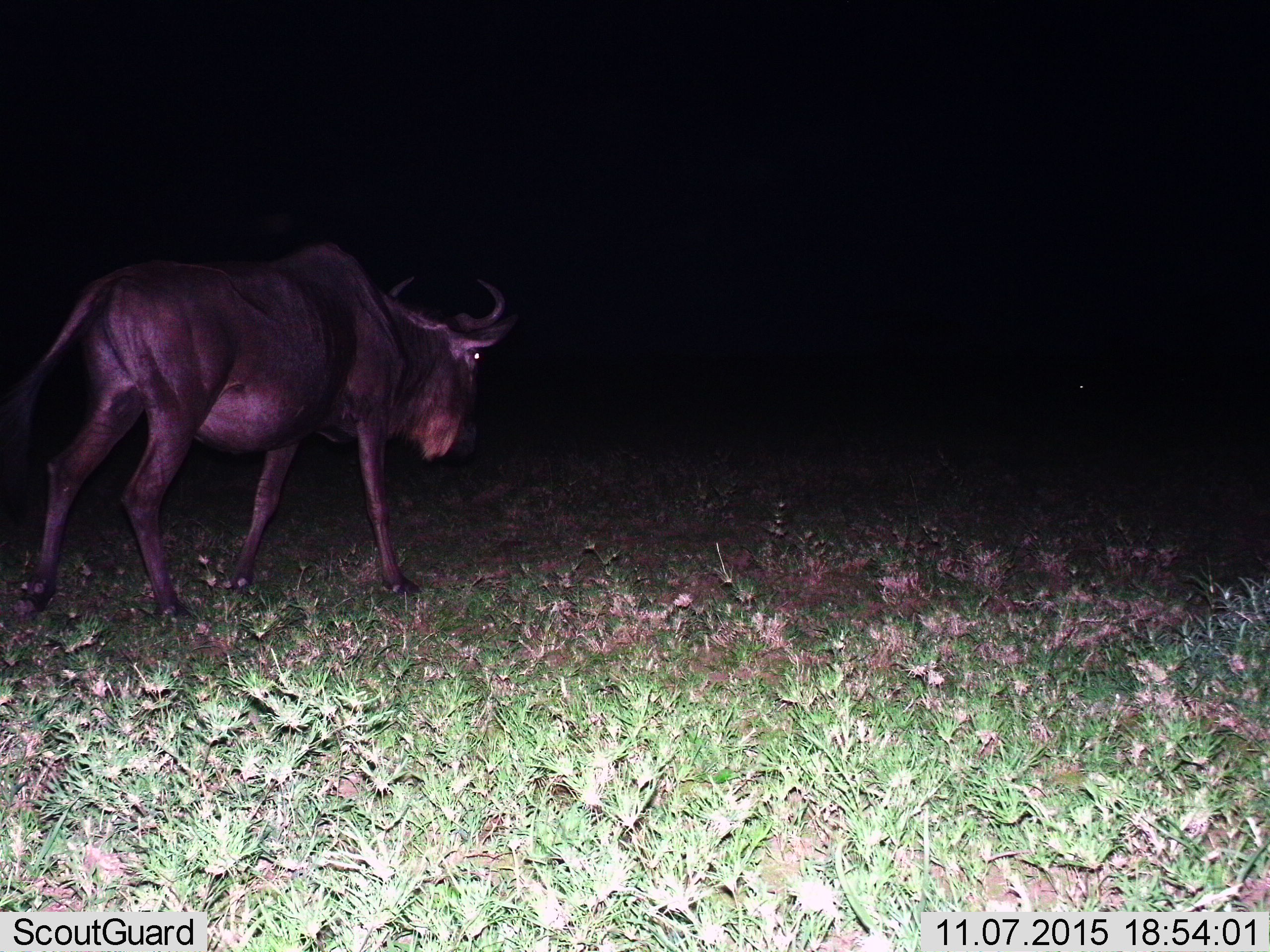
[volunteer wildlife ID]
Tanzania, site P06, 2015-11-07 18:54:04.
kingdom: Animalia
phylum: Chordata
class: Mammalia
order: Artiodactyla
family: Bovidae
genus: Connochaetes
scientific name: Connochaetes taurinus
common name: blue wildebeest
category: wildebeest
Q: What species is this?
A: Wildebeest (blue wildebeest) (Connochaetes taurinus).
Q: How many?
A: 1.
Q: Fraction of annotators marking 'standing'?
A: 38%.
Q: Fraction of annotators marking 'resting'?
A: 0%.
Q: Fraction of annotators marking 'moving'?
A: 88%.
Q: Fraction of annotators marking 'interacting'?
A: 0%.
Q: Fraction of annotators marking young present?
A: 0%.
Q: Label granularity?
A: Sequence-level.